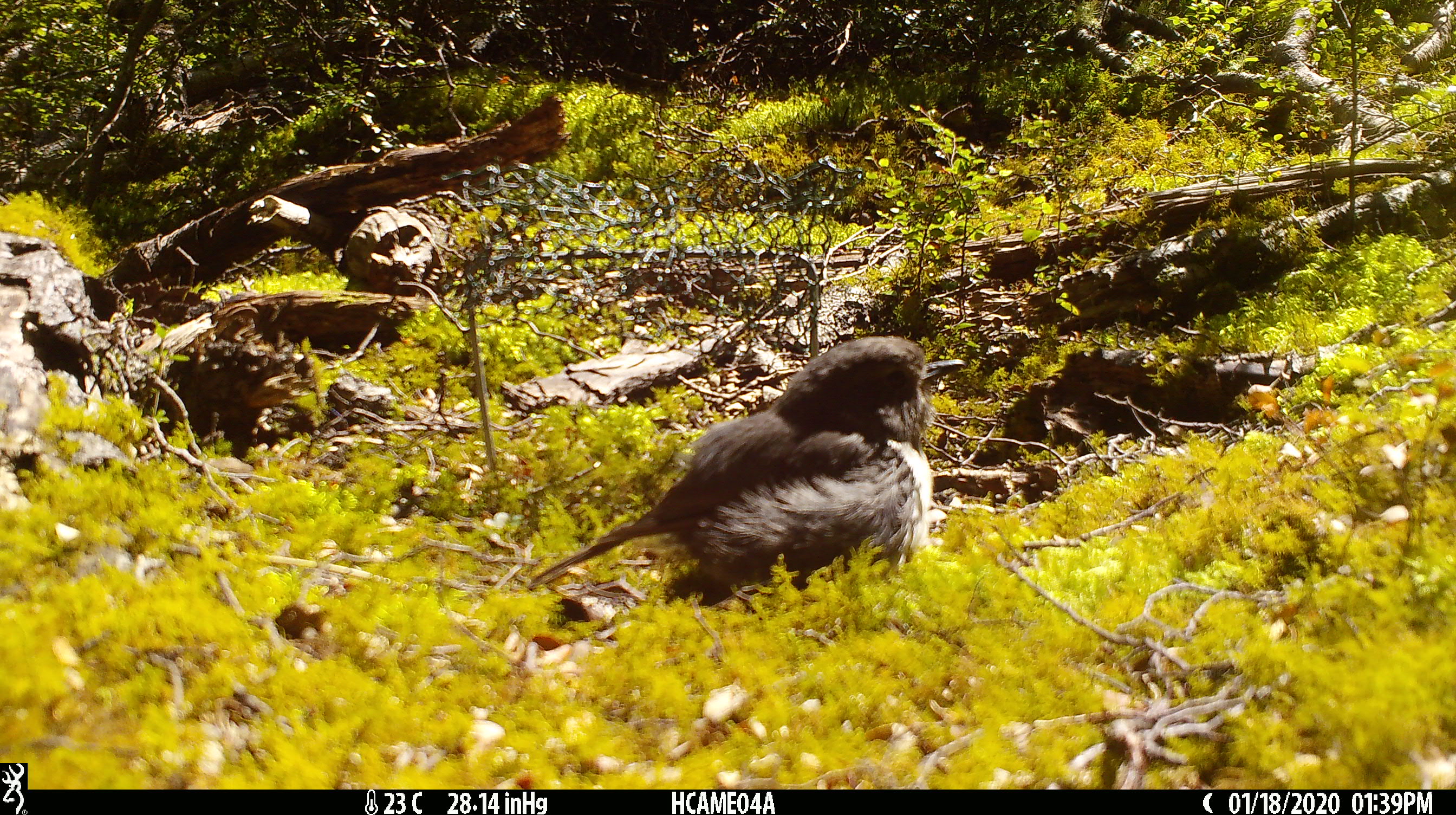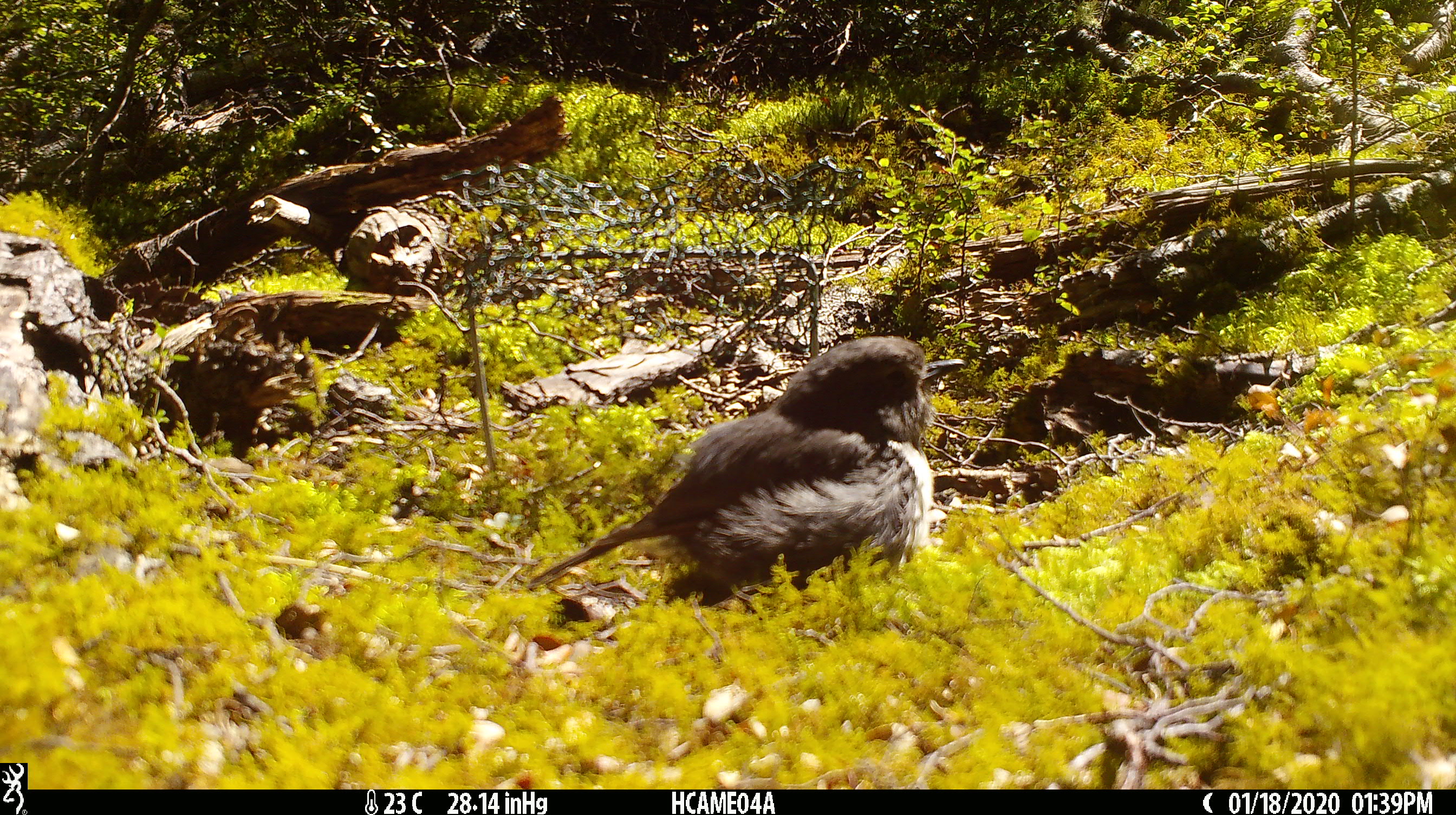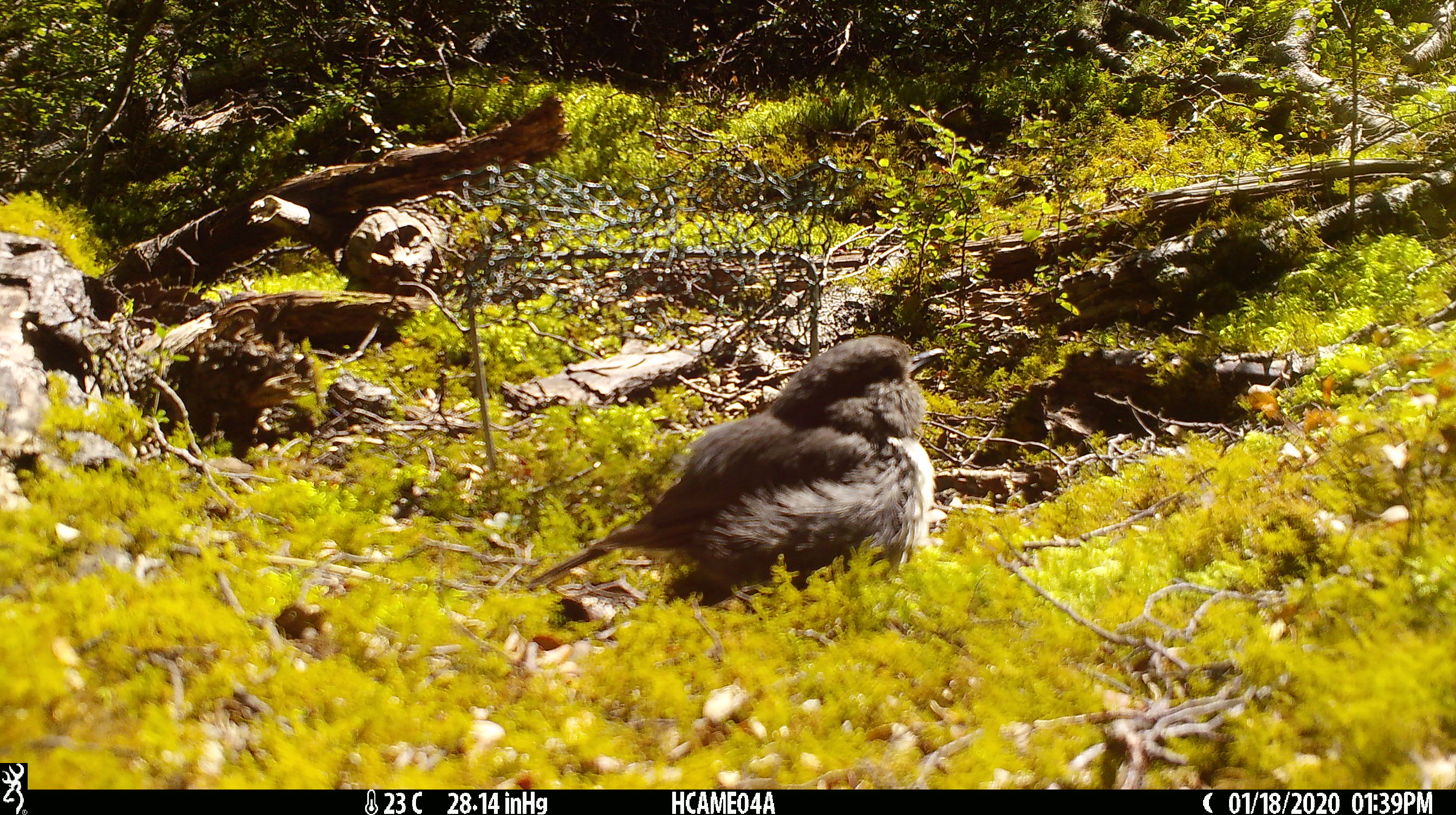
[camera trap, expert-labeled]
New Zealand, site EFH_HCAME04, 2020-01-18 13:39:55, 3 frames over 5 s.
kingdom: Animalia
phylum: Chordata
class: Aves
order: Passeriformes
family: Petroicidae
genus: Petroica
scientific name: Petroica australis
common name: new zealand robin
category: robin